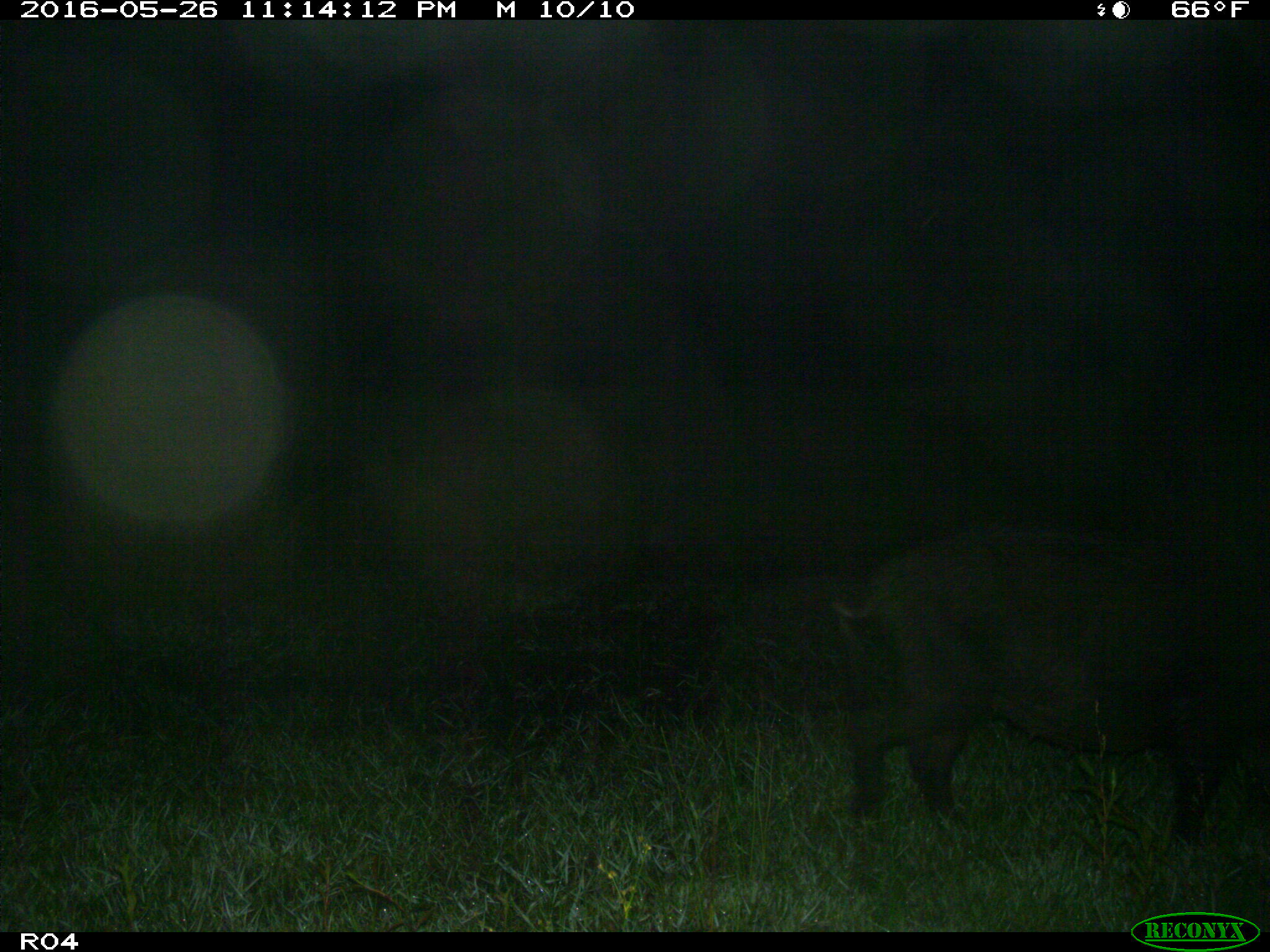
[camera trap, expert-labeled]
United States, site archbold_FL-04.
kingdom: Animalia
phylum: Chordata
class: Mammalia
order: Artiodactyla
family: Suidae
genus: Sus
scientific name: Sus scrofa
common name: wild boar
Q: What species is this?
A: Sus scrofa (wild boar).